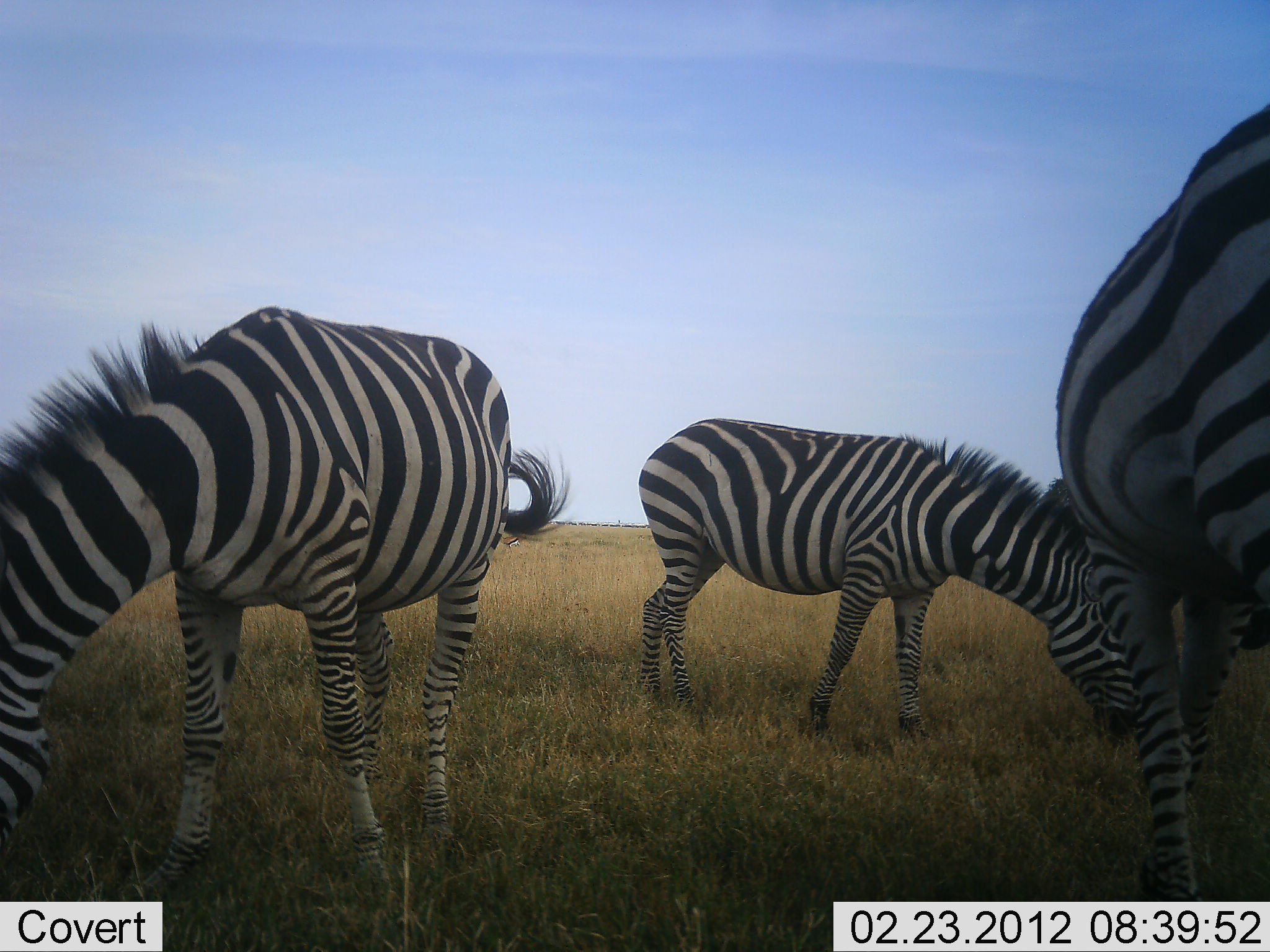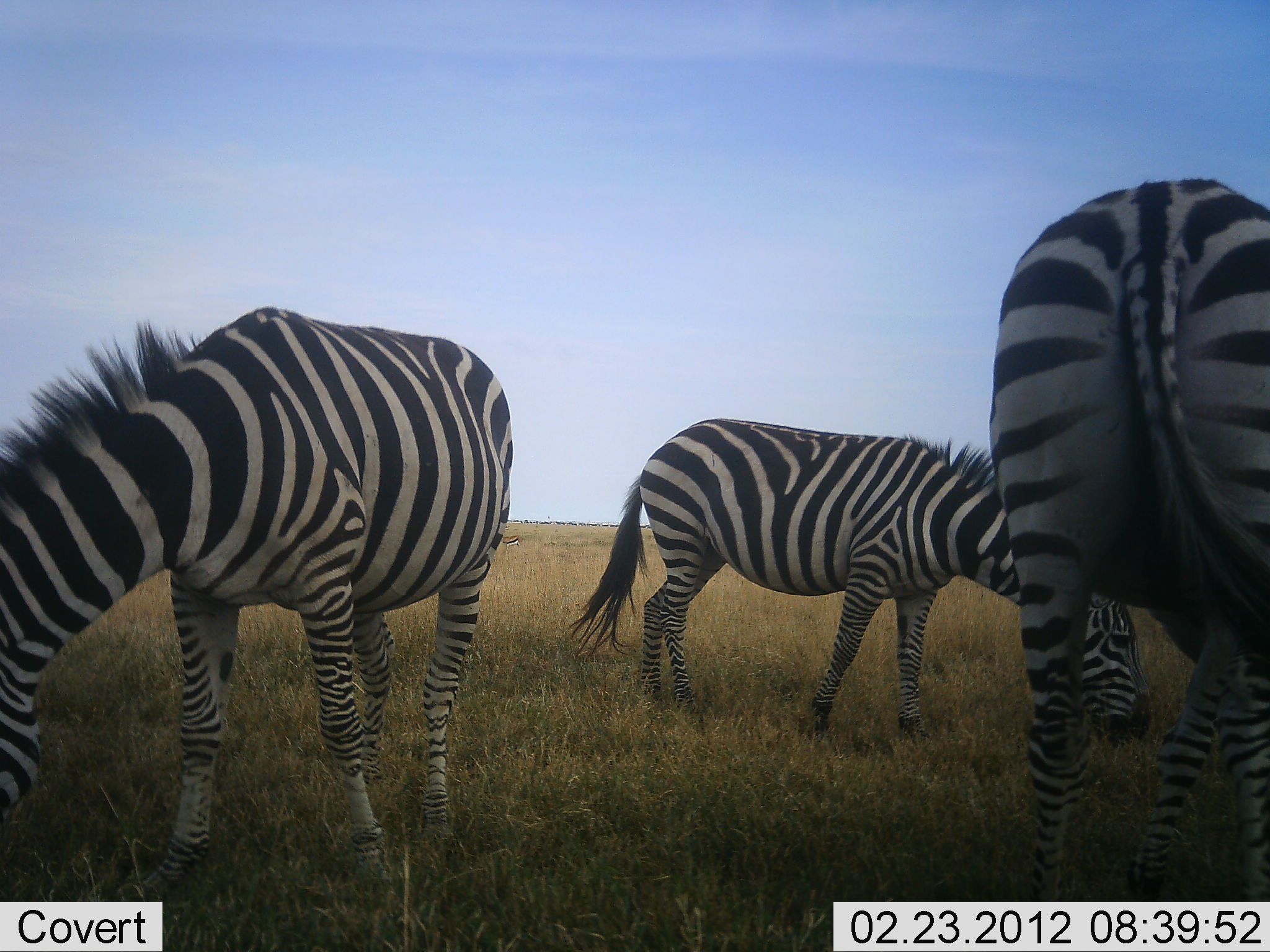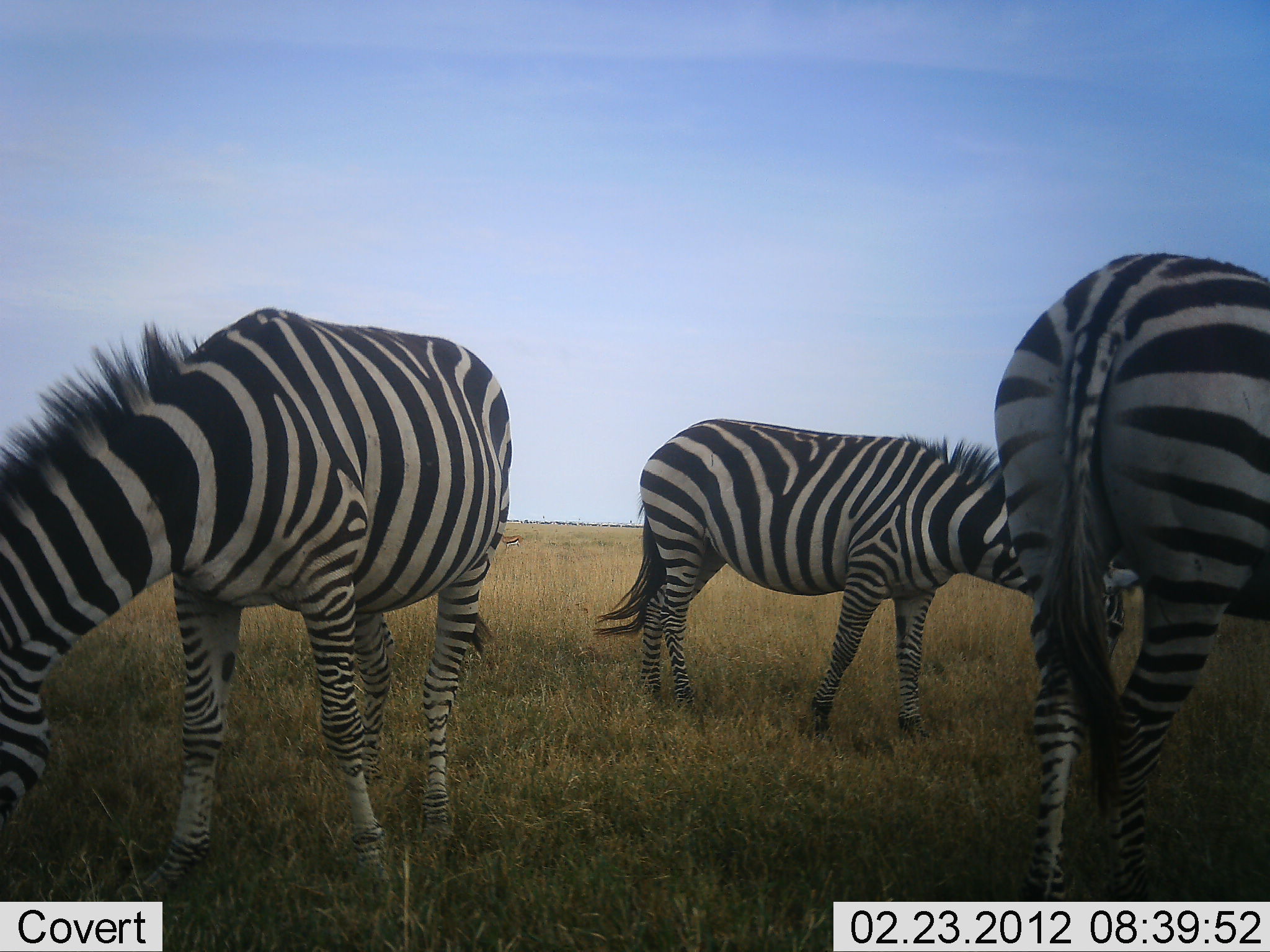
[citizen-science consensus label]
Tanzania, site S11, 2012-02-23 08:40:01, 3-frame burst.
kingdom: Animalia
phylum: Chordata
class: Mammalia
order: Perissodactyla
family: Equidae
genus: Equus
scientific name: Equus quagga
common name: plains zebra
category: zebra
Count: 3.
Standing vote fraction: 23%.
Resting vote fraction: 0%.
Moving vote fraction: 9%.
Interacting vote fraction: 5%.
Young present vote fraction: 0%.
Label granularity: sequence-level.